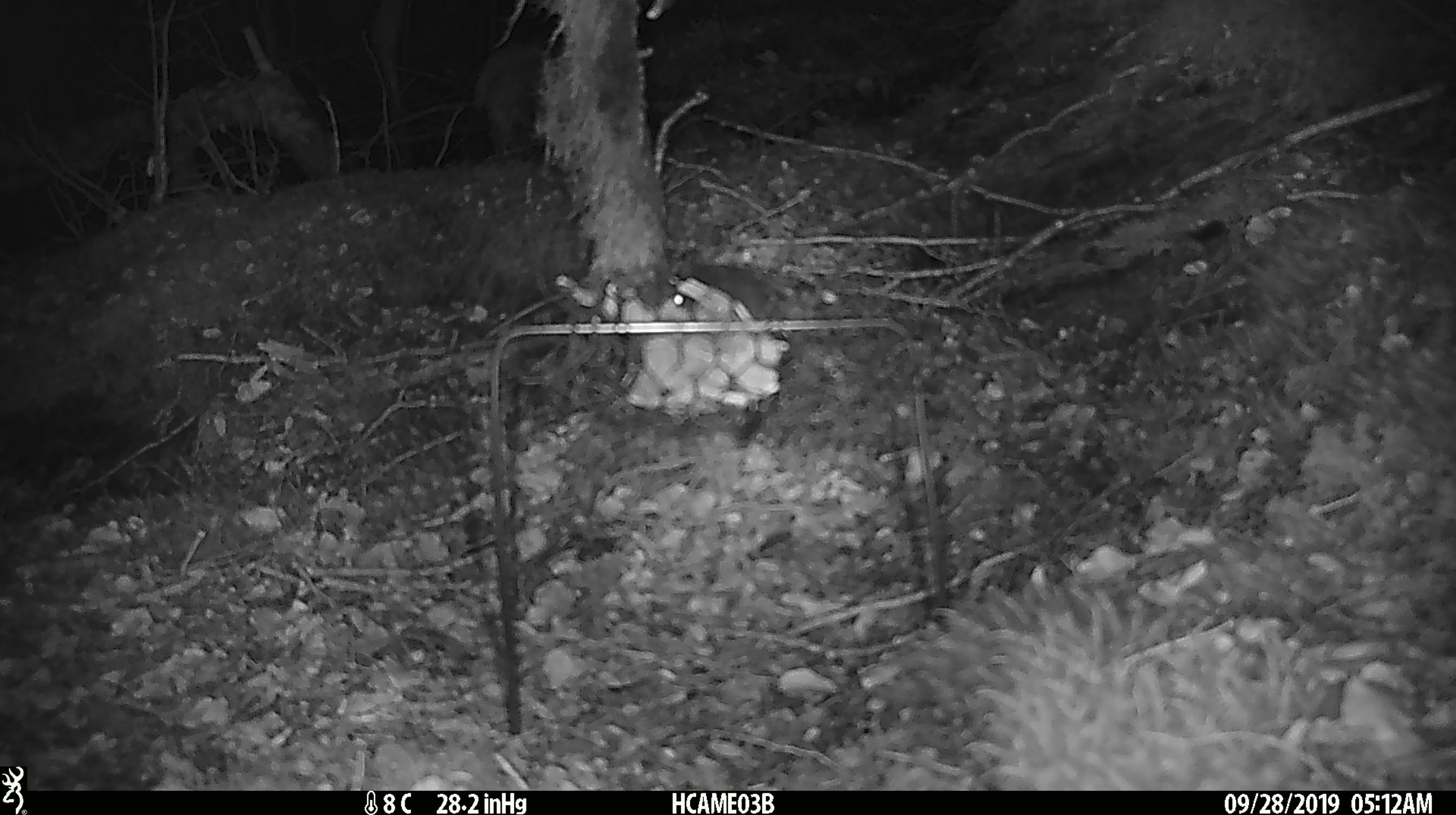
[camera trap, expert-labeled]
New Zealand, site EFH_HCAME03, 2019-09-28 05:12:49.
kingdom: Animalia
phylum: Chordata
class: Mammalia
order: Rodentia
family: Muridae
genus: Mus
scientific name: Mus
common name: mouse